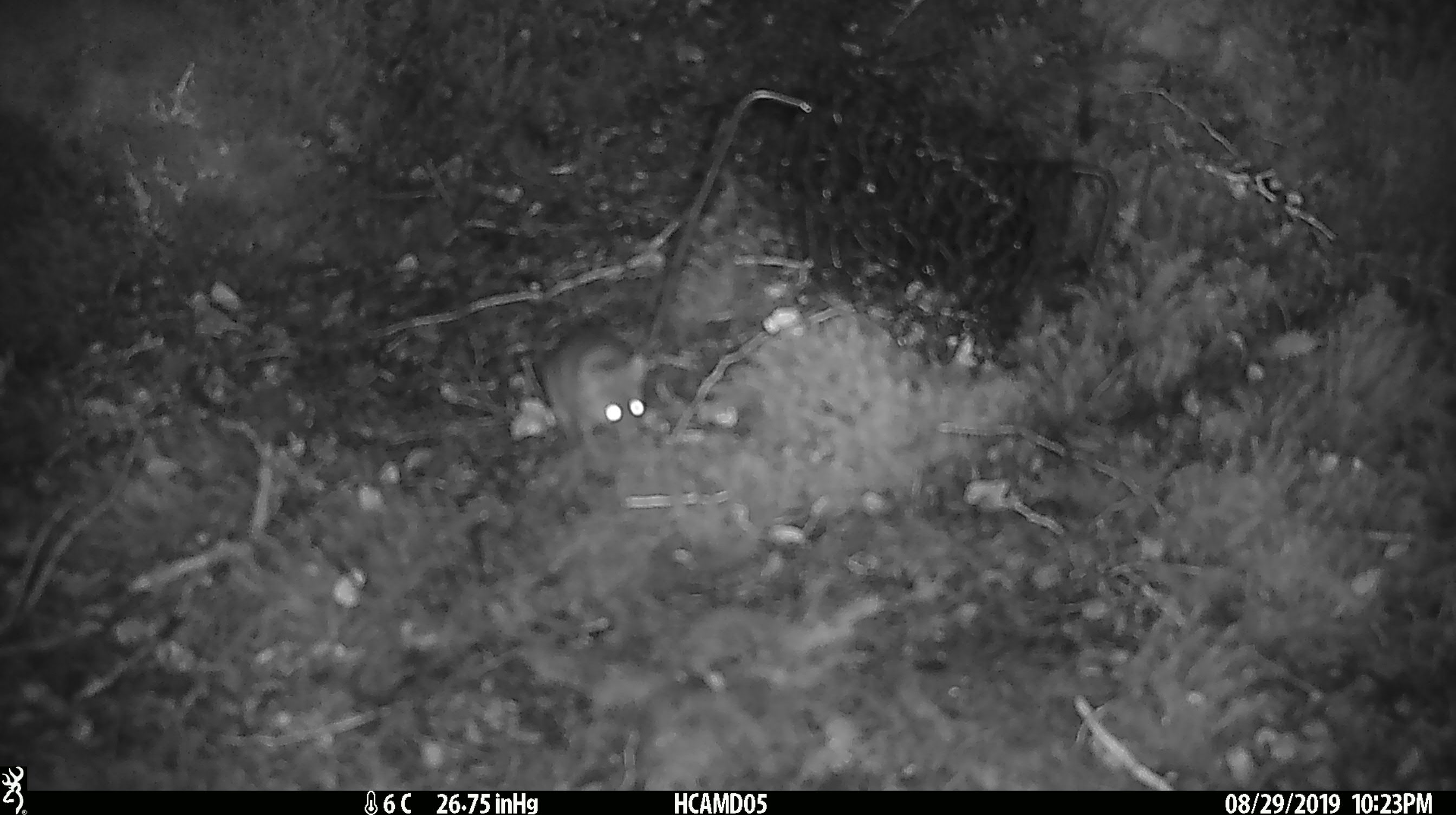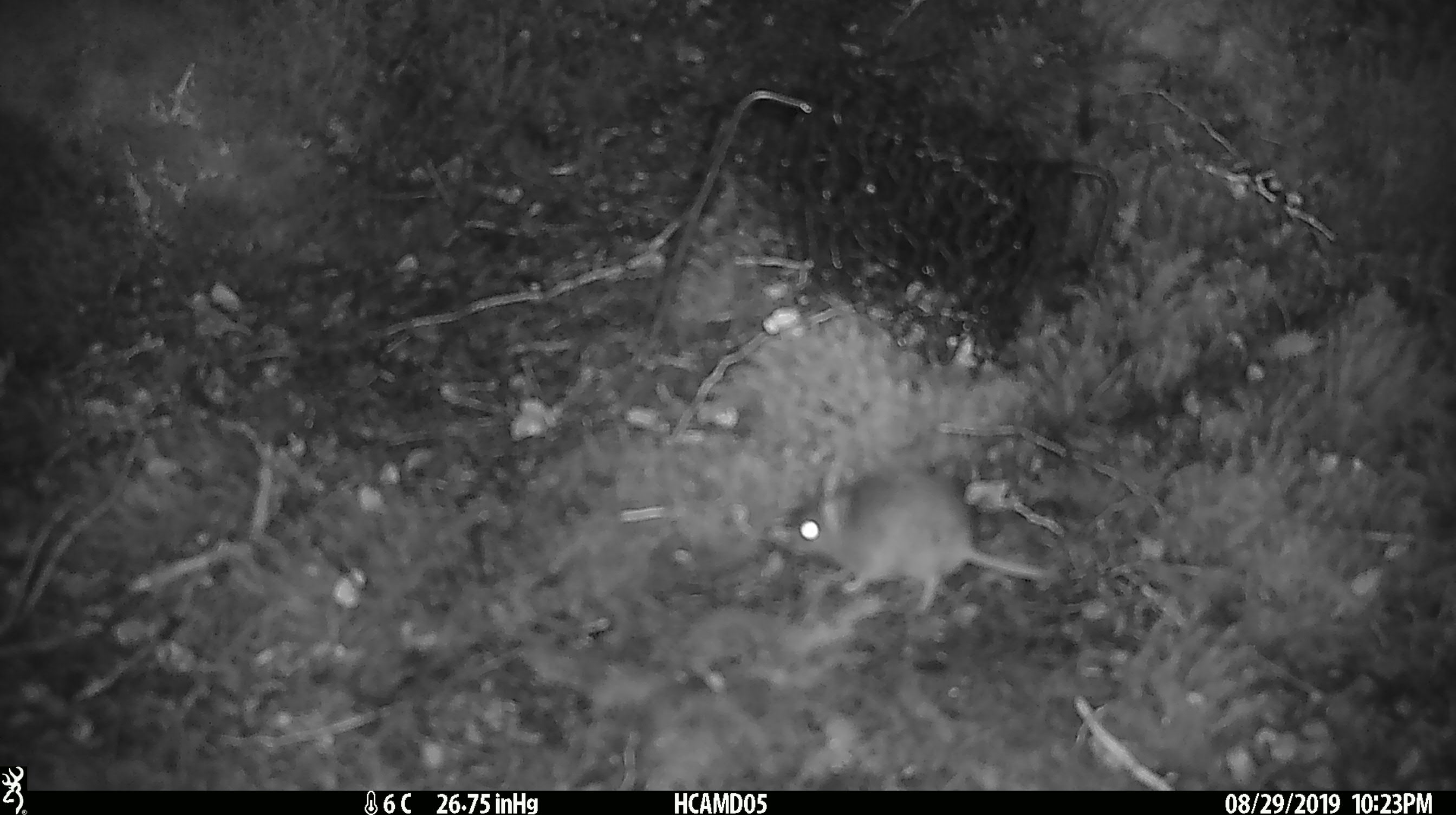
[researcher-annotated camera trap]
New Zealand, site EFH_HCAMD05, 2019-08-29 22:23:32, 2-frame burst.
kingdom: Animalia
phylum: Chordata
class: Mammalia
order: Rodentia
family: Muridae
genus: Mus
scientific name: Mus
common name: mouse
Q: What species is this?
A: Mouse (Mus).